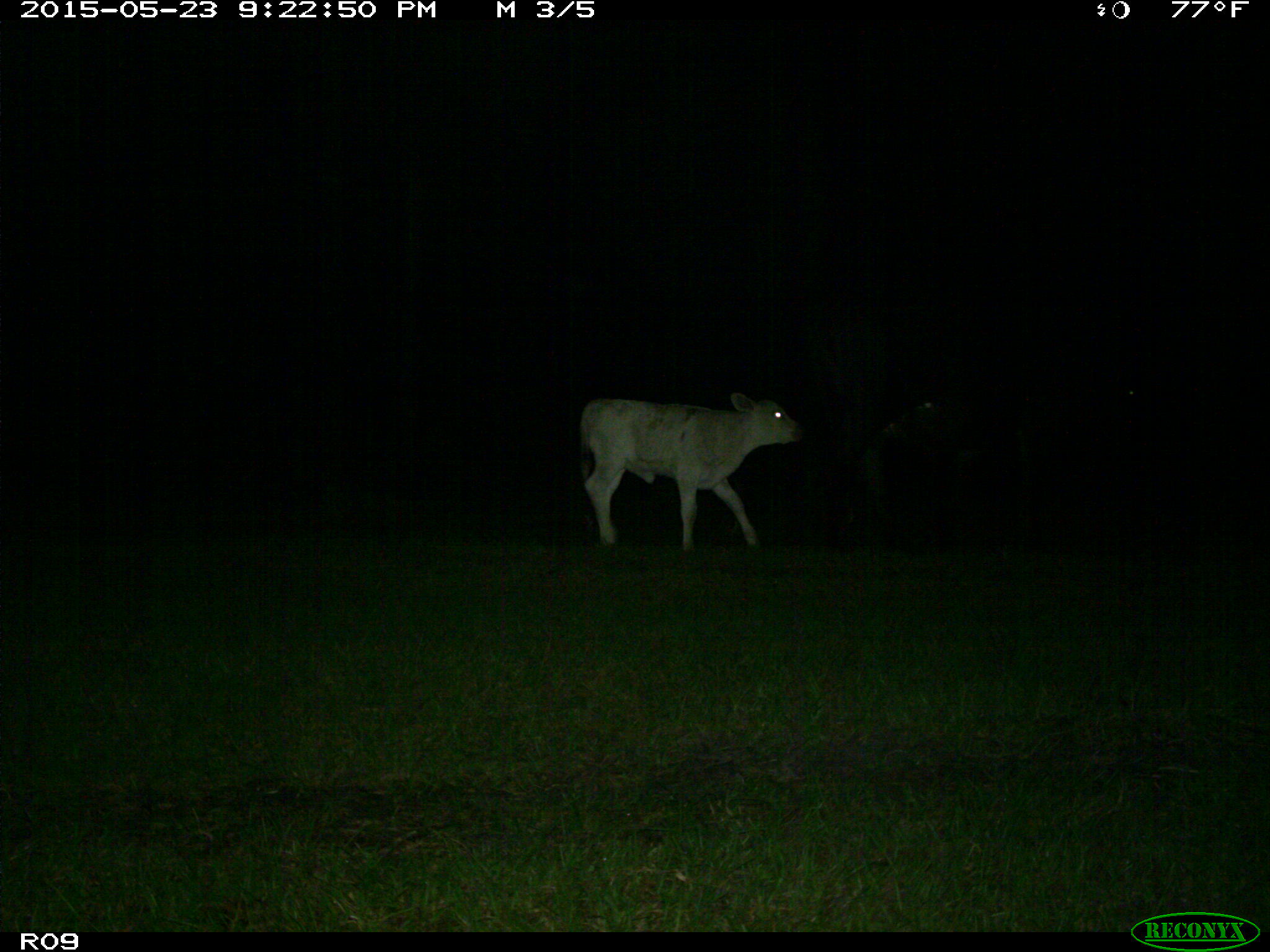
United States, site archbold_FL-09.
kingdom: Animalia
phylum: Chordata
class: Mammalia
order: Artiodactyla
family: Bovidae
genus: Bos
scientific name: Bos taurus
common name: domestic cow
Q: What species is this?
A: Bos taurus (domestic cow).